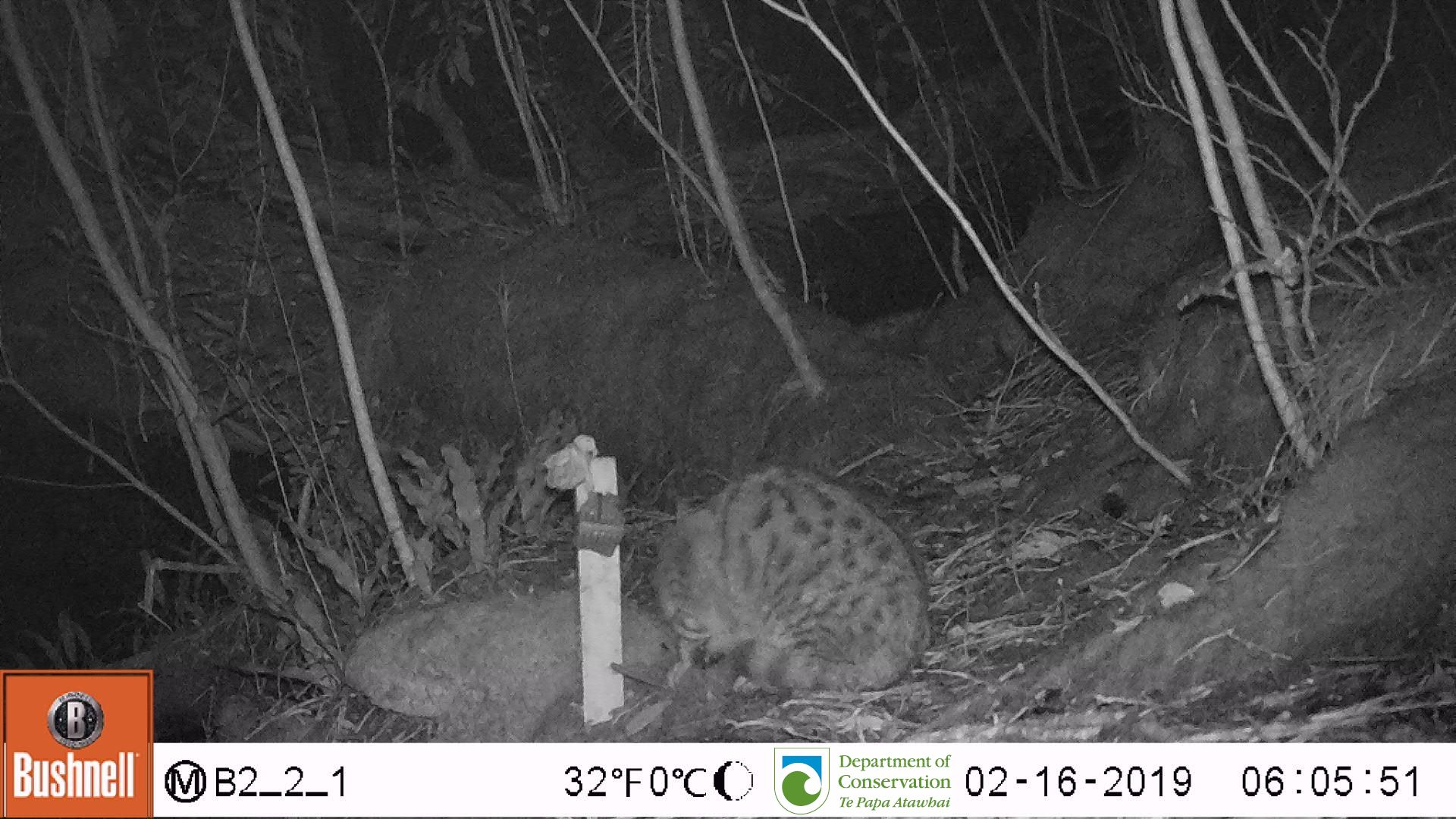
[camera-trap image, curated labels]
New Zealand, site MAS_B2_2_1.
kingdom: Animalia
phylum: Chordata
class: Mammalia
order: Carnivora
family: Felidae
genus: Felis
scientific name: Felis catus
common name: domestic cat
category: cat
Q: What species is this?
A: Cat (domestic cat) (Felis catus).